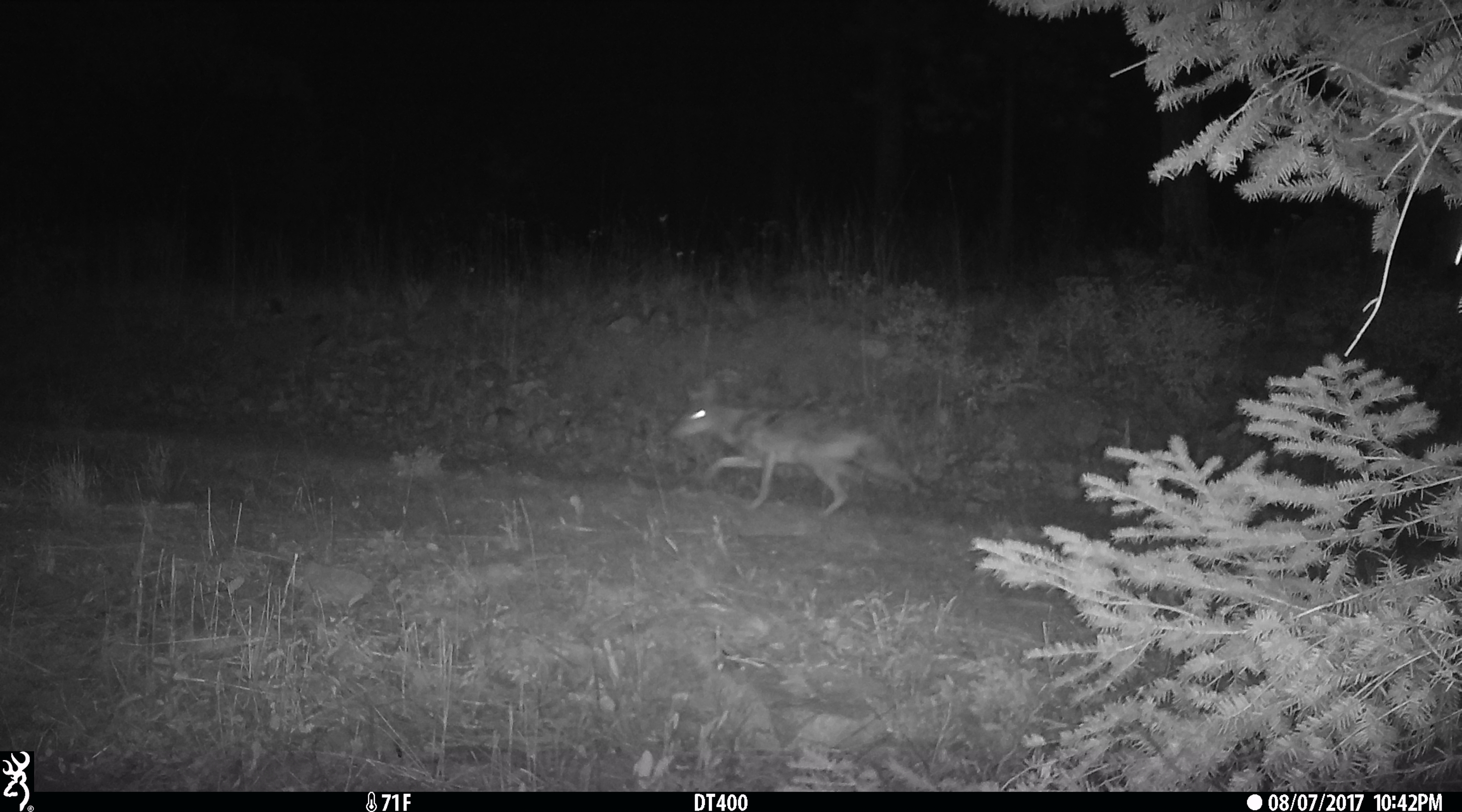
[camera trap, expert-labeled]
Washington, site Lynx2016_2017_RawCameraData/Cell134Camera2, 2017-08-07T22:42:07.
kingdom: Animalia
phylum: Chordata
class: Mammalia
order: Carnivora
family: Canidae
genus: Canis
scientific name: Canis latrans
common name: coyote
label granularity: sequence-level